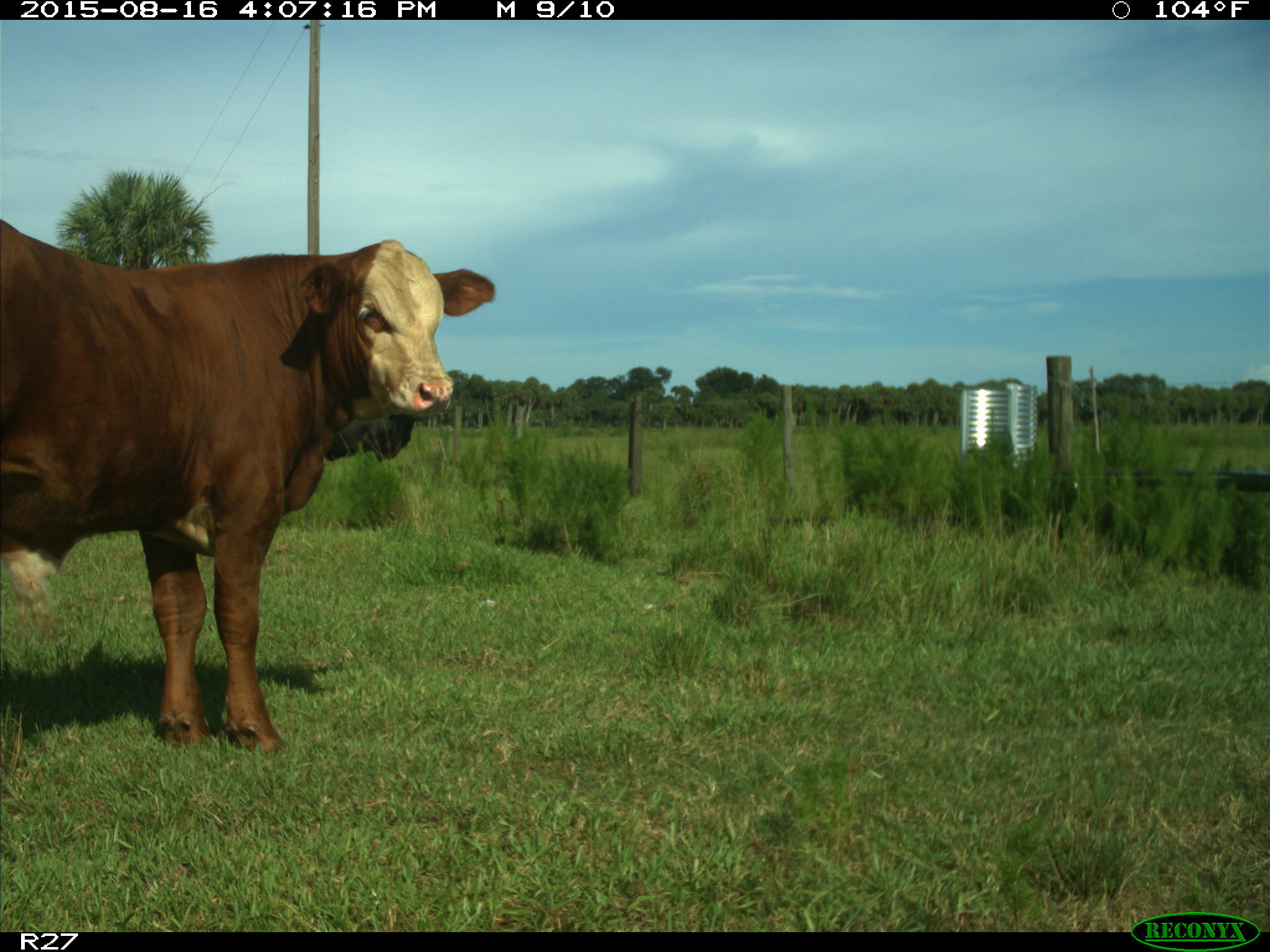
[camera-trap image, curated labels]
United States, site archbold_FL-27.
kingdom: Animalia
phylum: Chordata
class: Mammalia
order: Artiodactyla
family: Bovidae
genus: Bos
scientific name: Bos taurus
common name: domestic cow